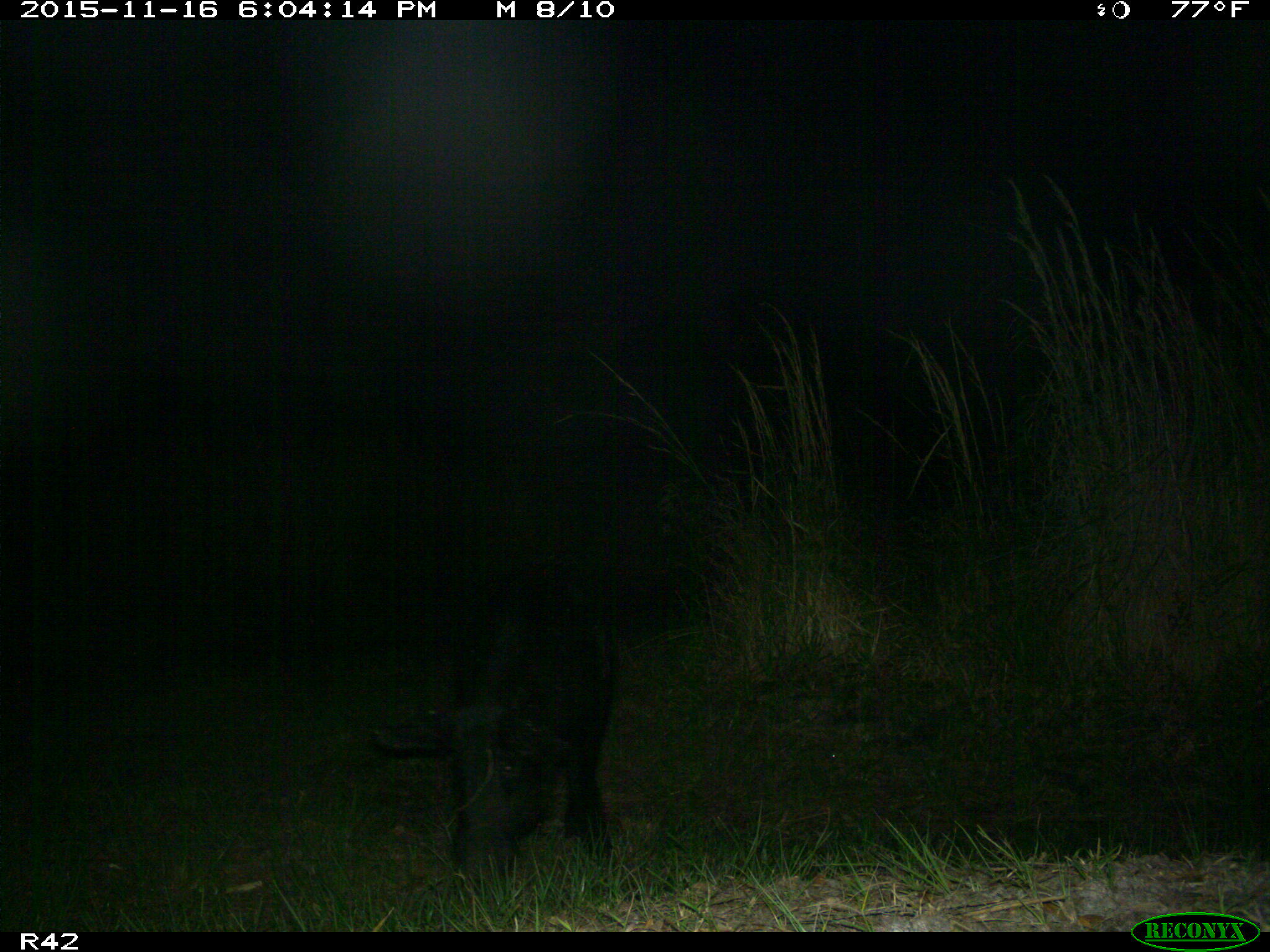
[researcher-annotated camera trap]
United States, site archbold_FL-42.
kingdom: Animalia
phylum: Chordata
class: Mammalia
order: Artiodactyla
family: Suidae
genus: Sus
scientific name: Sus scrofa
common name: wild boar